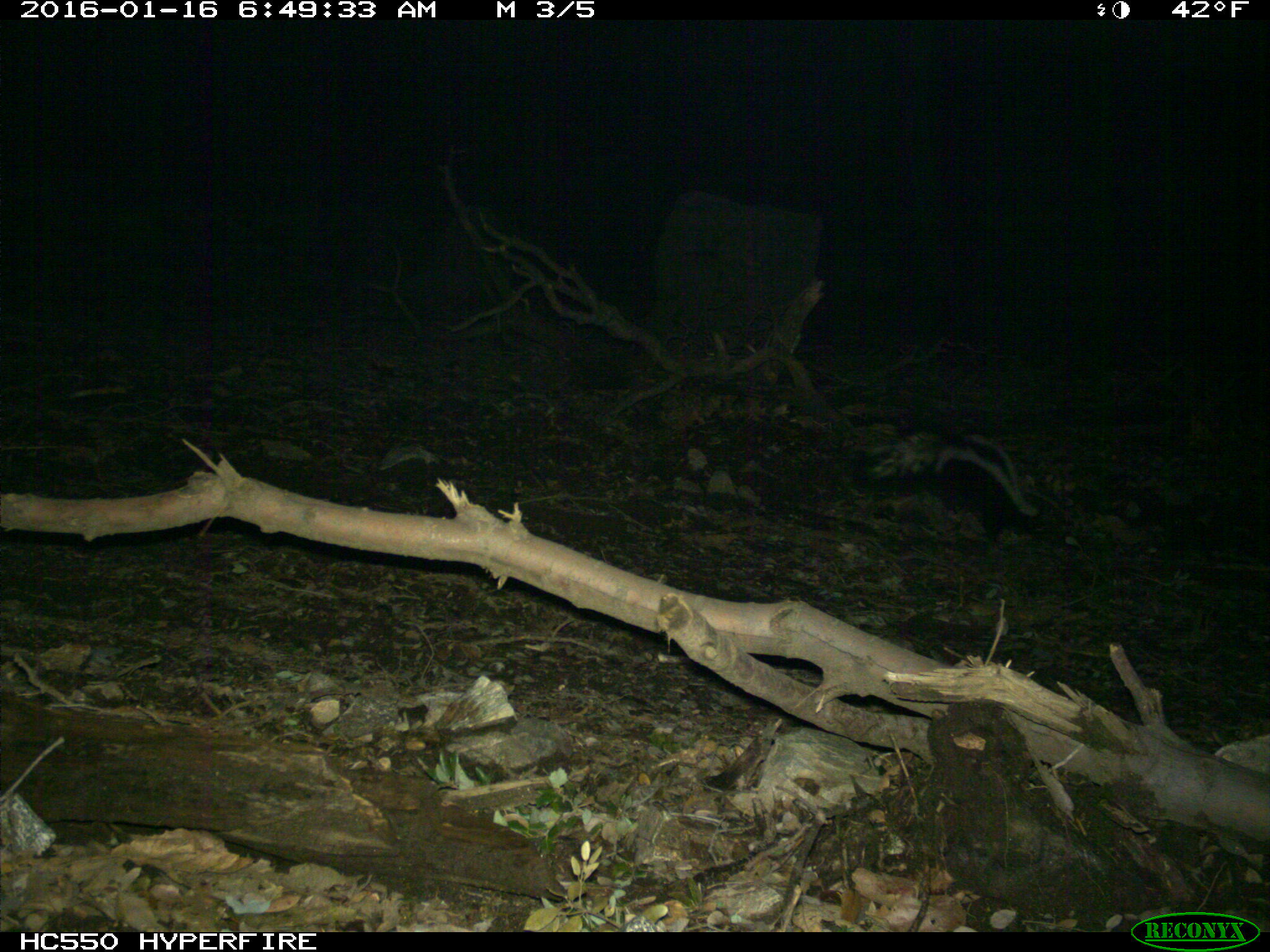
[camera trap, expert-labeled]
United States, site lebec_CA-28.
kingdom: Animalia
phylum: Chordata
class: Mammalia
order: Carnivora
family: Mephitidae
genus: Mephitis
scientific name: Mephitis mephitis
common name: striped skunk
Mephitis mephitis (striped skunk).